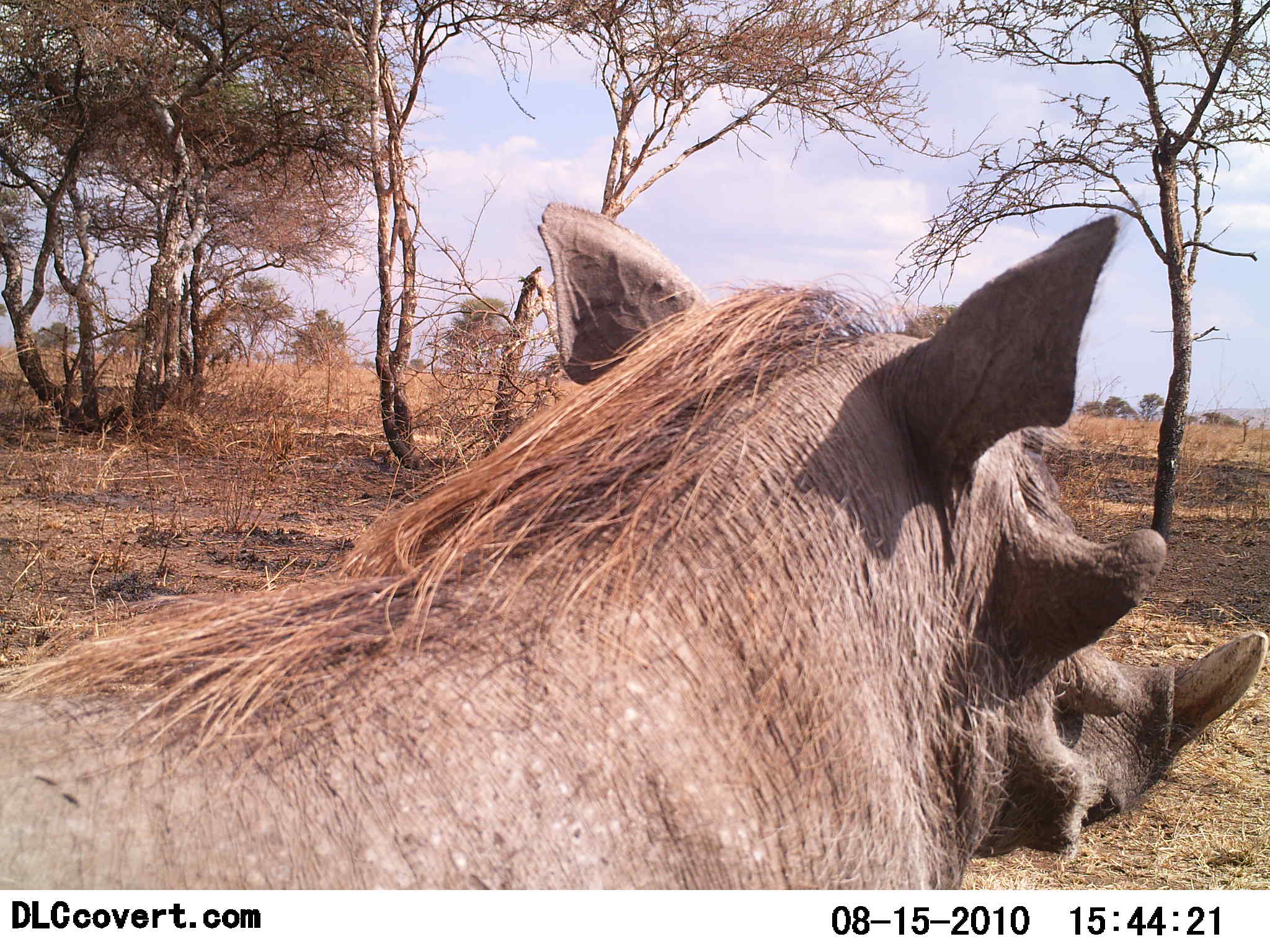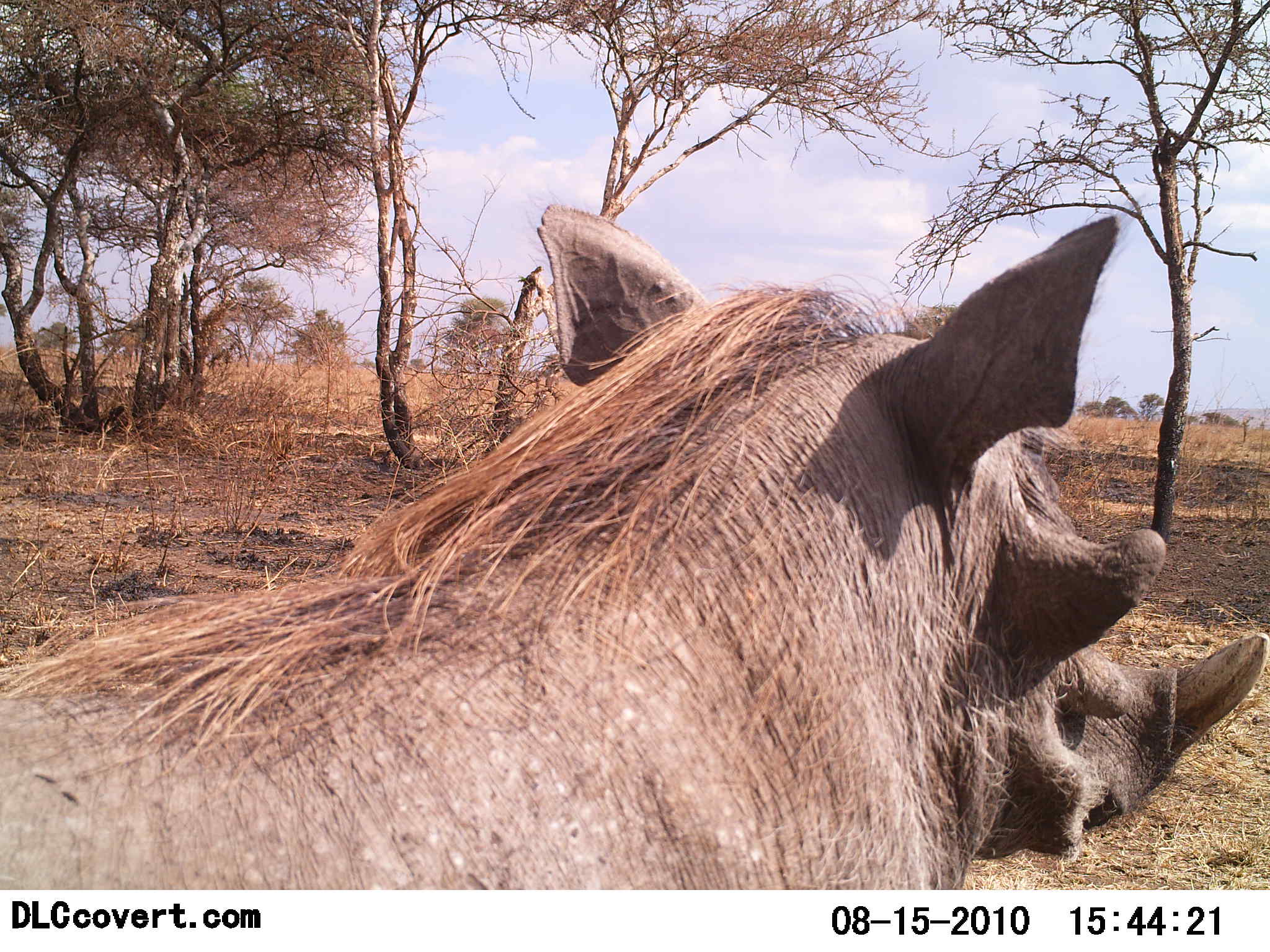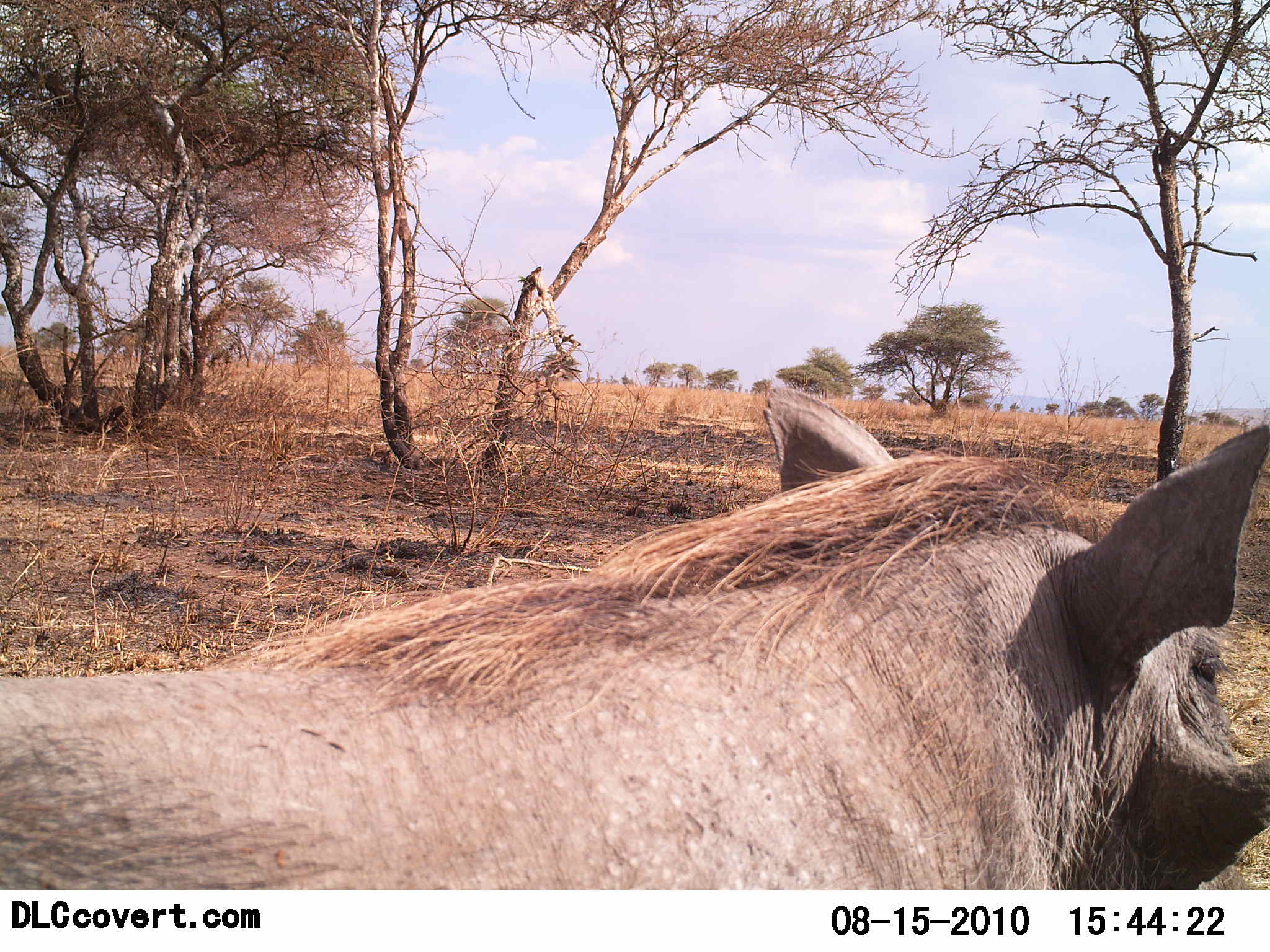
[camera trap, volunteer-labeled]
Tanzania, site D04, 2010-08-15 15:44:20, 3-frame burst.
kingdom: Animalia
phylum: Chordata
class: Mammalia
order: Artiodactyla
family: Suidae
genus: Phacochoerus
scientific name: Phacochoerus africanus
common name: warthog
Warthog (Phacochoerus africanus), count 1. Behavior (volunteer vote fractions): standing 91%, resting 0%, moving 9%, interacting 0%. Young present (vote fraction): 0%. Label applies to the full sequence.